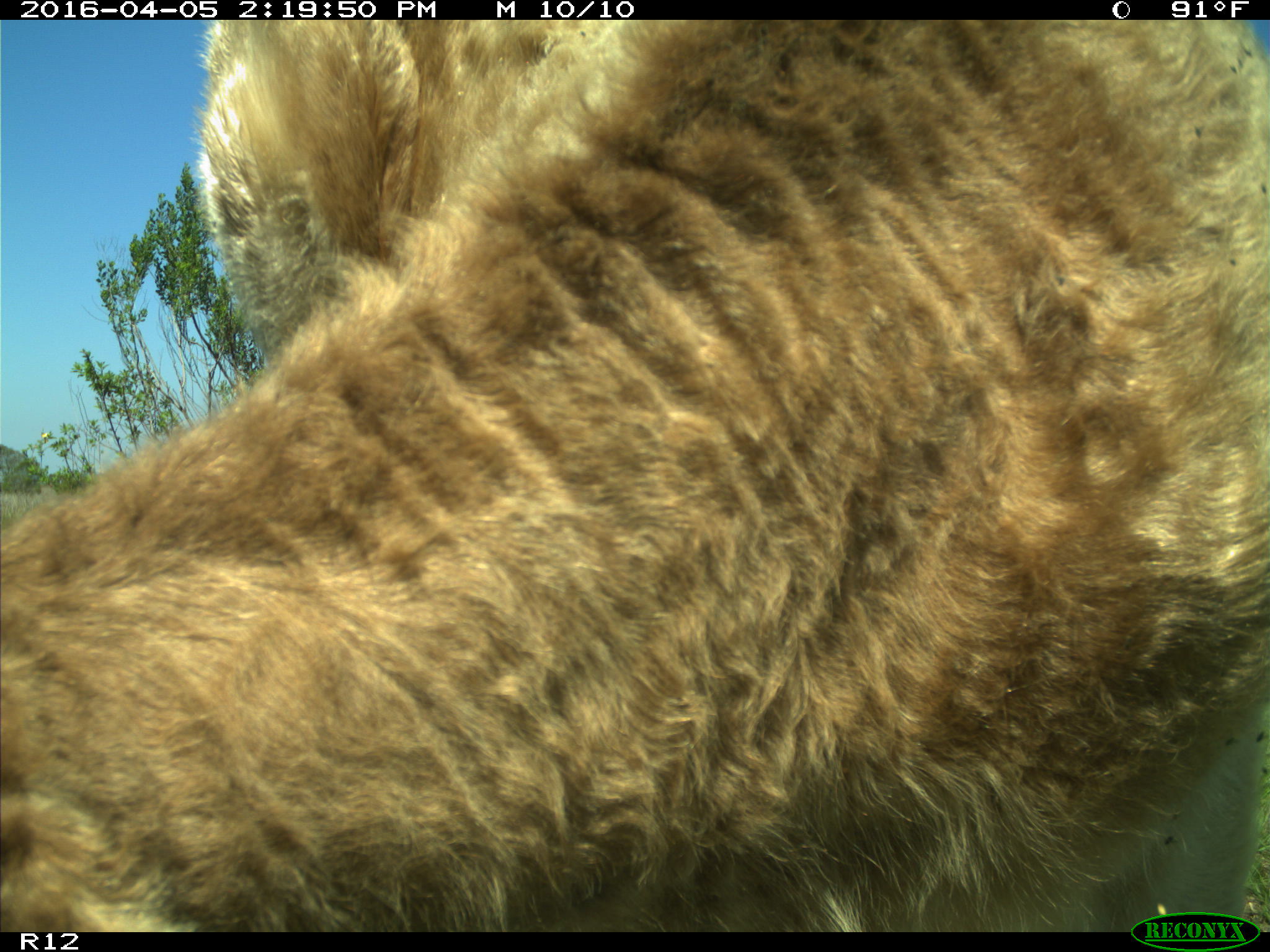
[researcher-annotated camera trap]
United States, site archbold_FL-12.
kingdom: Animalia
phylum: Chordata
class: Mammalia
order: Artiodactyla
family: Bovidae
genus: Bos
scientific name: Bos taurus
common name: domestic cow